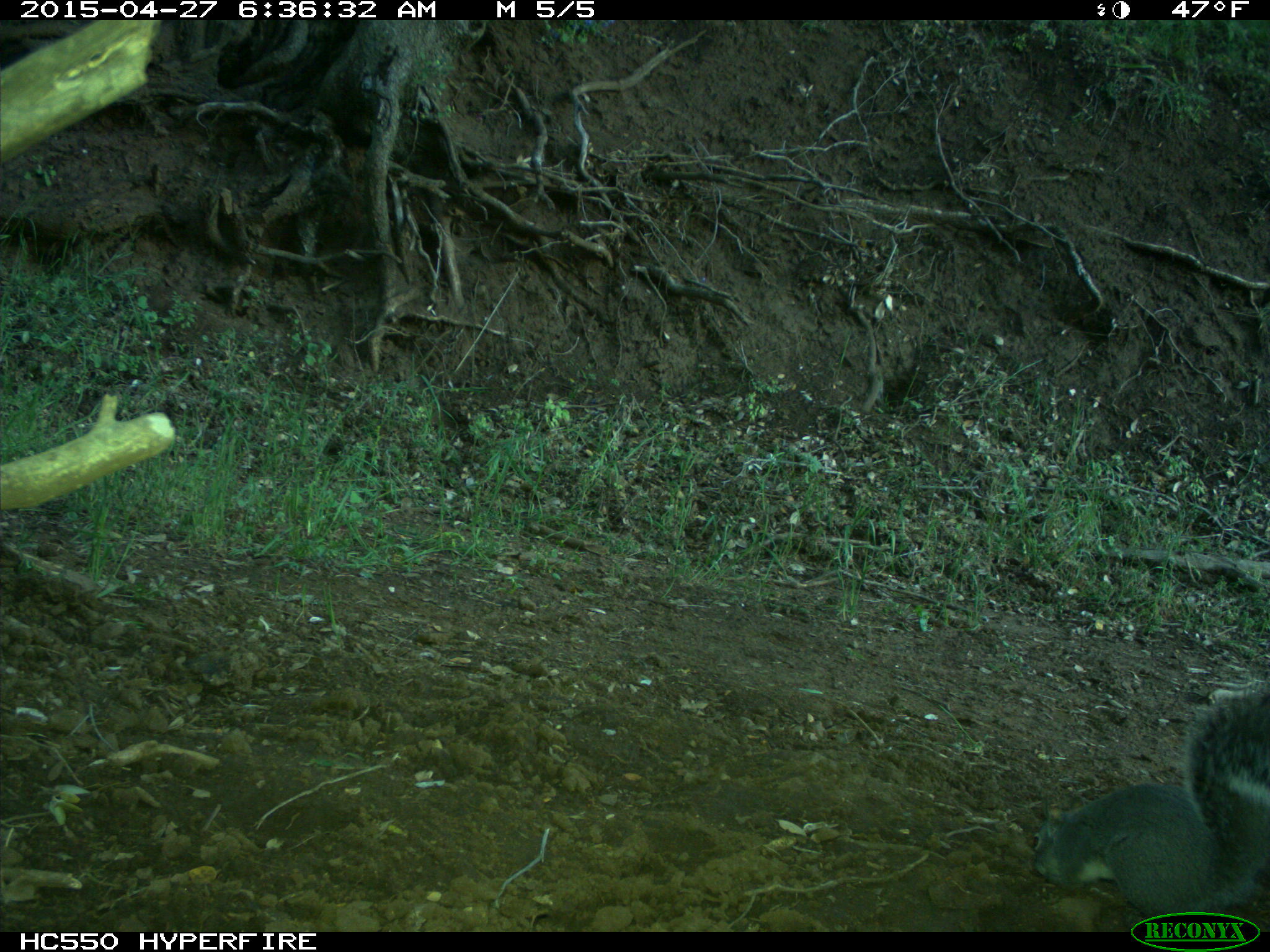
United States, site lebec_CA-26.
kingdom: Animalia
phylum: Chordata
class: Mammalia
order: Rodentia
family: Sciuridae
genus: Sciurus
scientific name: Sciurus carolinensis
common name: eastern gray squirrel